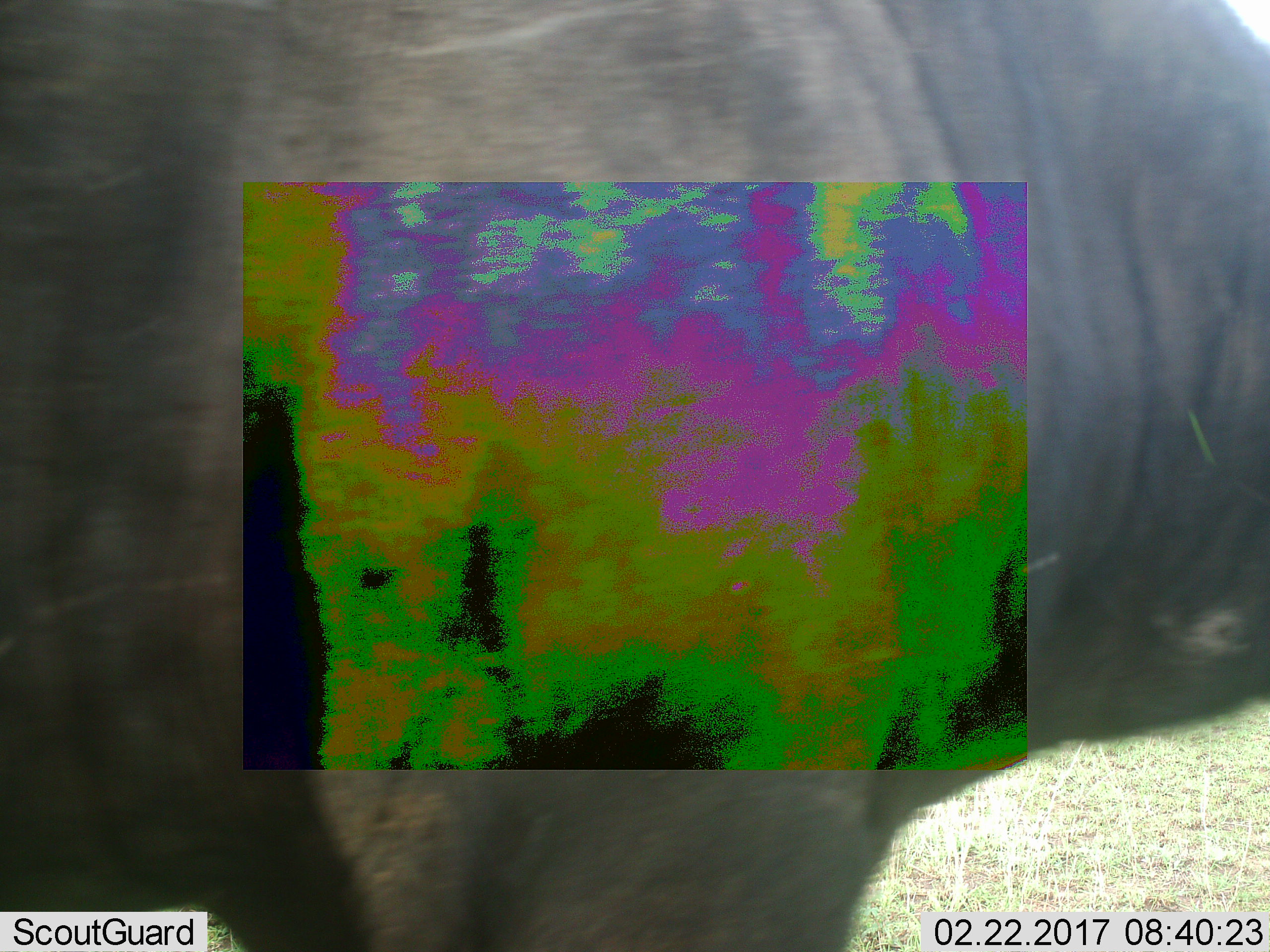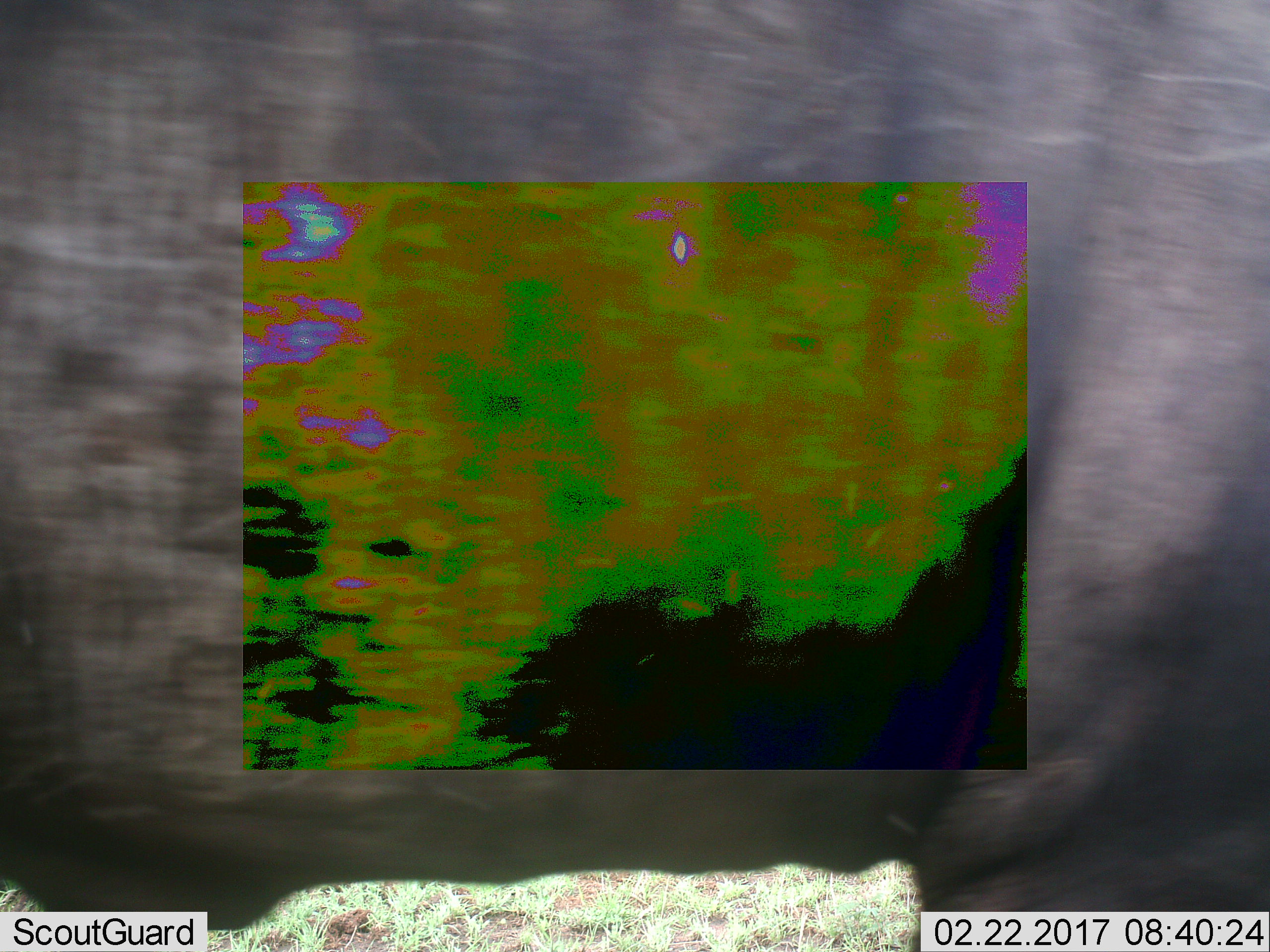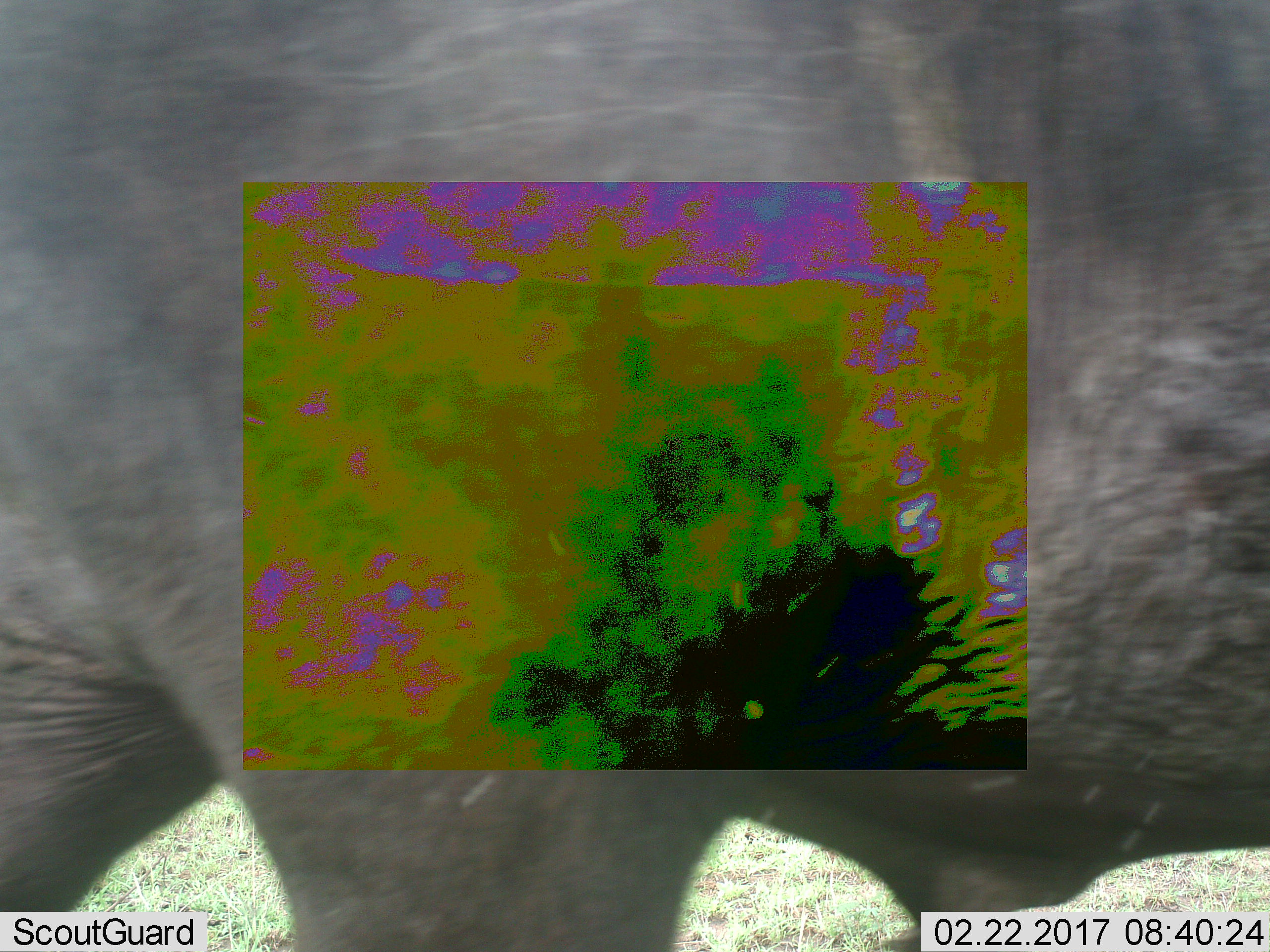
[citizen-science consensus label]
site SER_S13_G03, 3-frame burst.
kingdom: Animalia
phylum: Chordata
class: Mammalia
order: Artiodactyla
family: Bovidae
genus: Connochaetes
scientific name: Connochaetes taurinus taurinus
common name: blue wildebeest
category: wildebeestblue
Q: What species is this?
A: Wildebeestblue (blue wildebeest) (Connochaetes taurinus taurinus).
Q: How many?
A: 1.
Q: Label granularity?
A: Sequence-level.